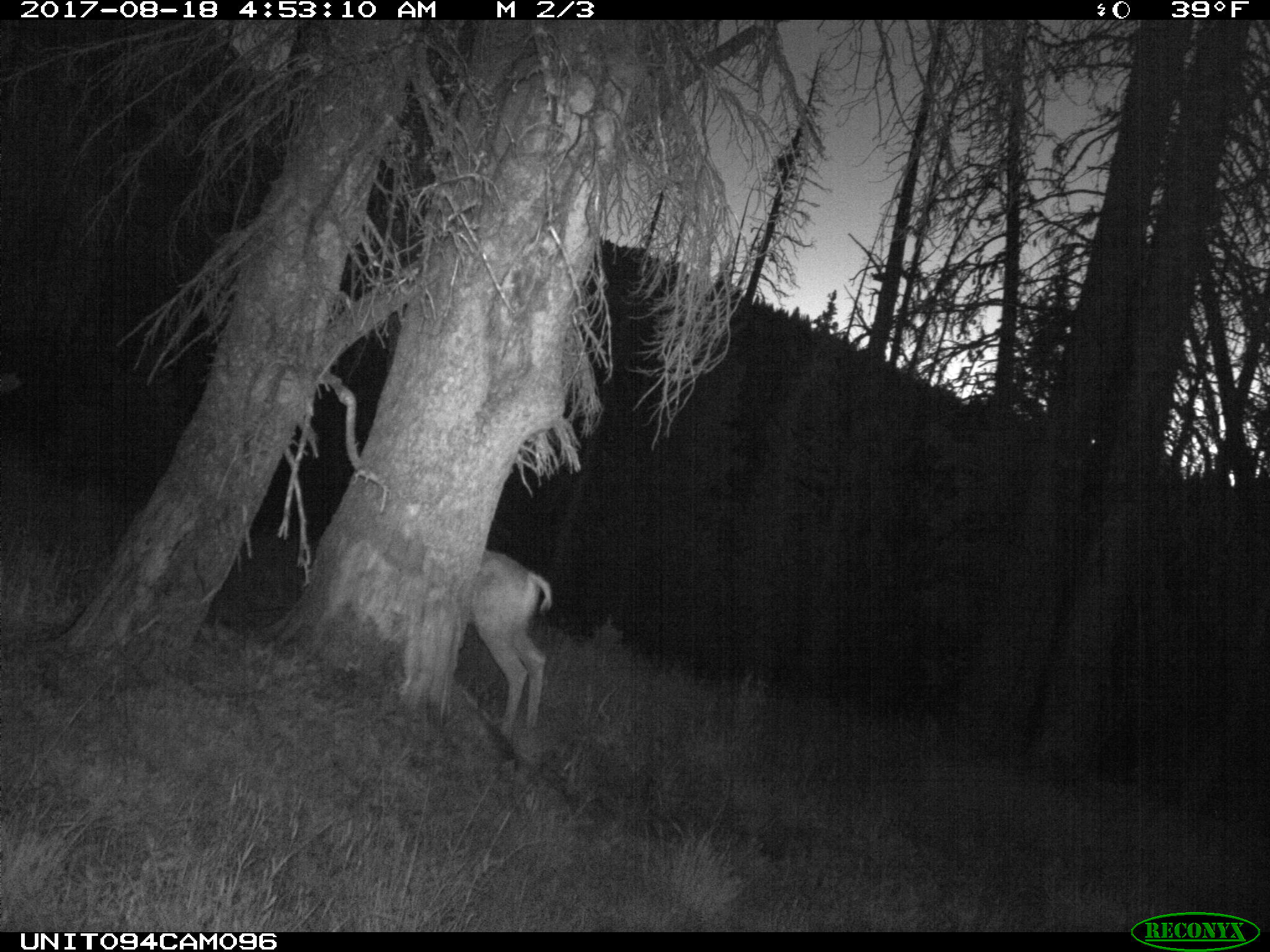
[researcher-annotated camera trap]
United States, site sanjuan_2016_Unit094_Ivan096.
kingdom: Animalia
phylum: Chordata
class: Mammalia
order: Artiodactyla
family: Cervidae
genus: Odocoileus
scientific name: Odocoileus hemionus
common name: mule deer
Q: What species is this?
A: Odocoileus hemionus (mule deer).